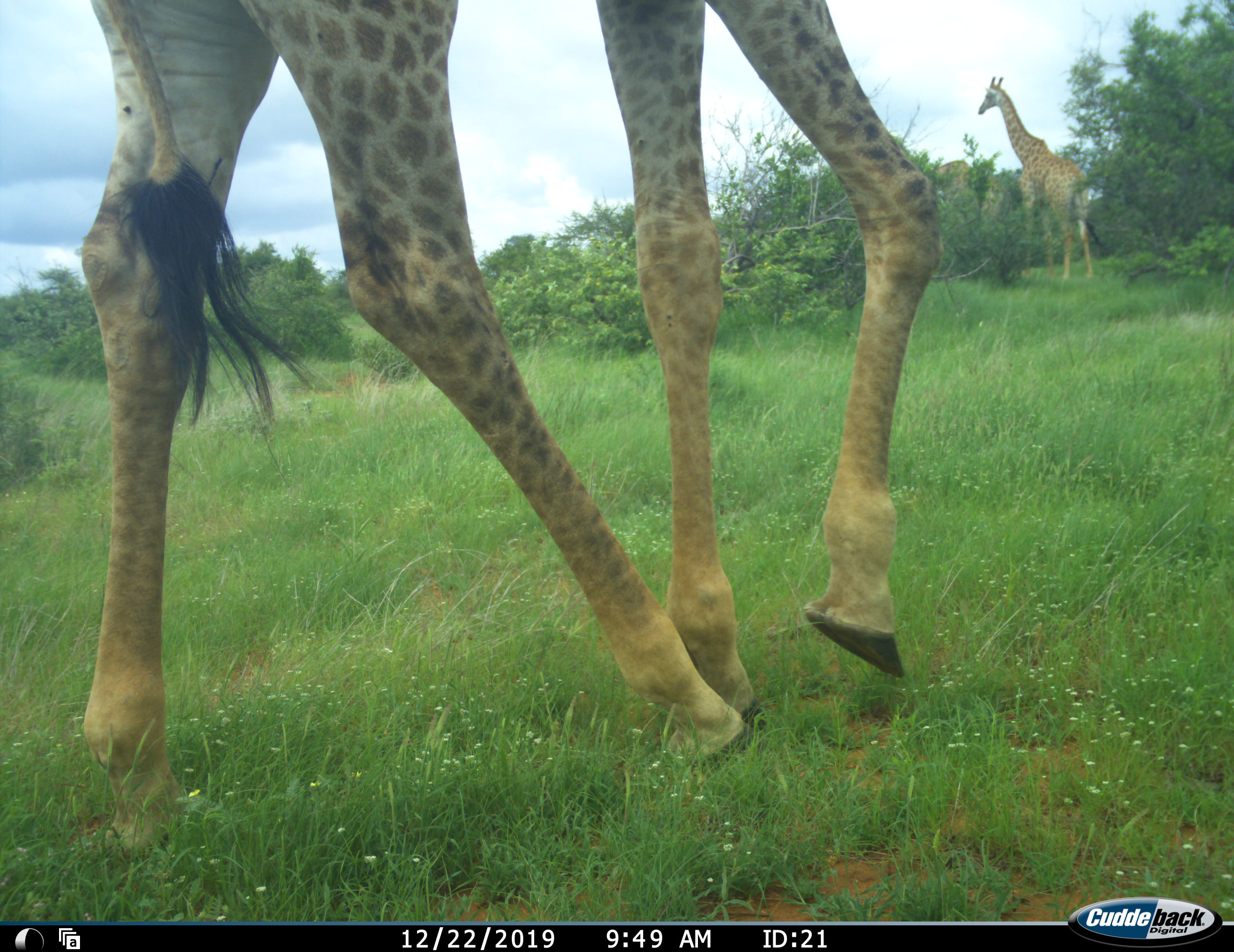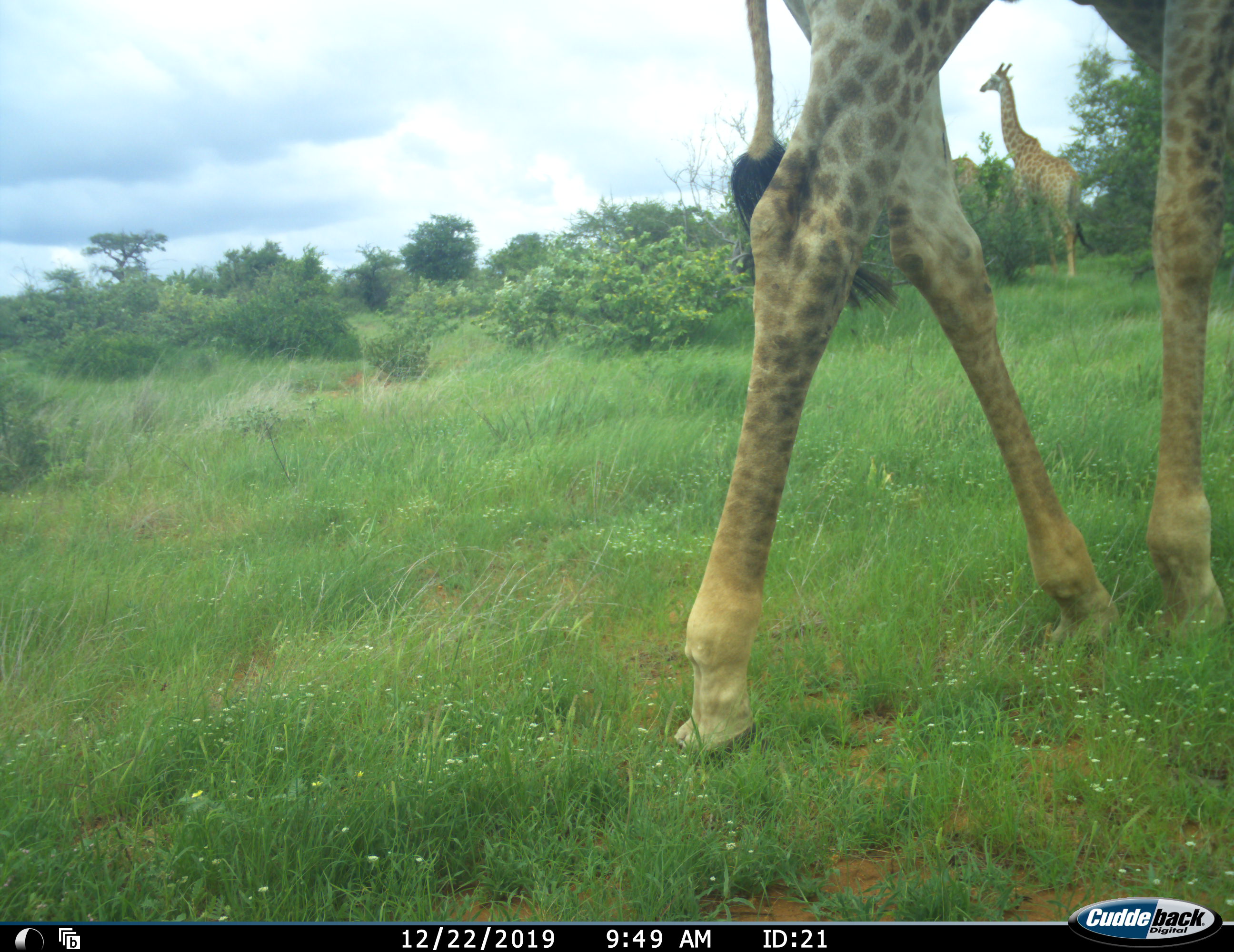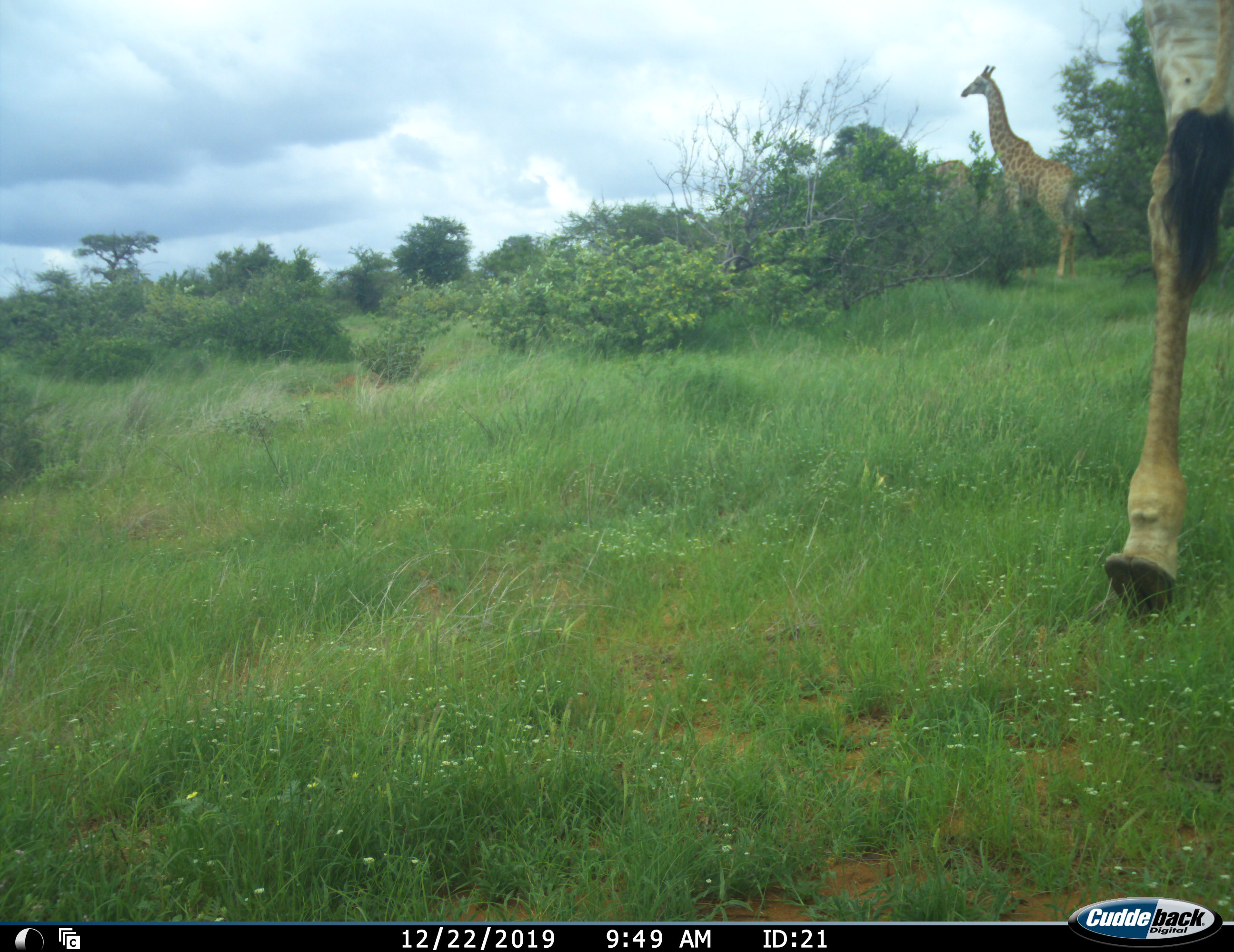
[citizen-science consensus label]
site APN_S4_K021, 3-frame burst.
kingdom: Animalia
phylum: Chordata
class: Mammalia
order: Artiodactyla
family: Giraffidae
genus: Giraffa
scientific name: Giraffa camelopardalis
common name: giraffe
Giraffe (Giraffa camelopardalis), count 2. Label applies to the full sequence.